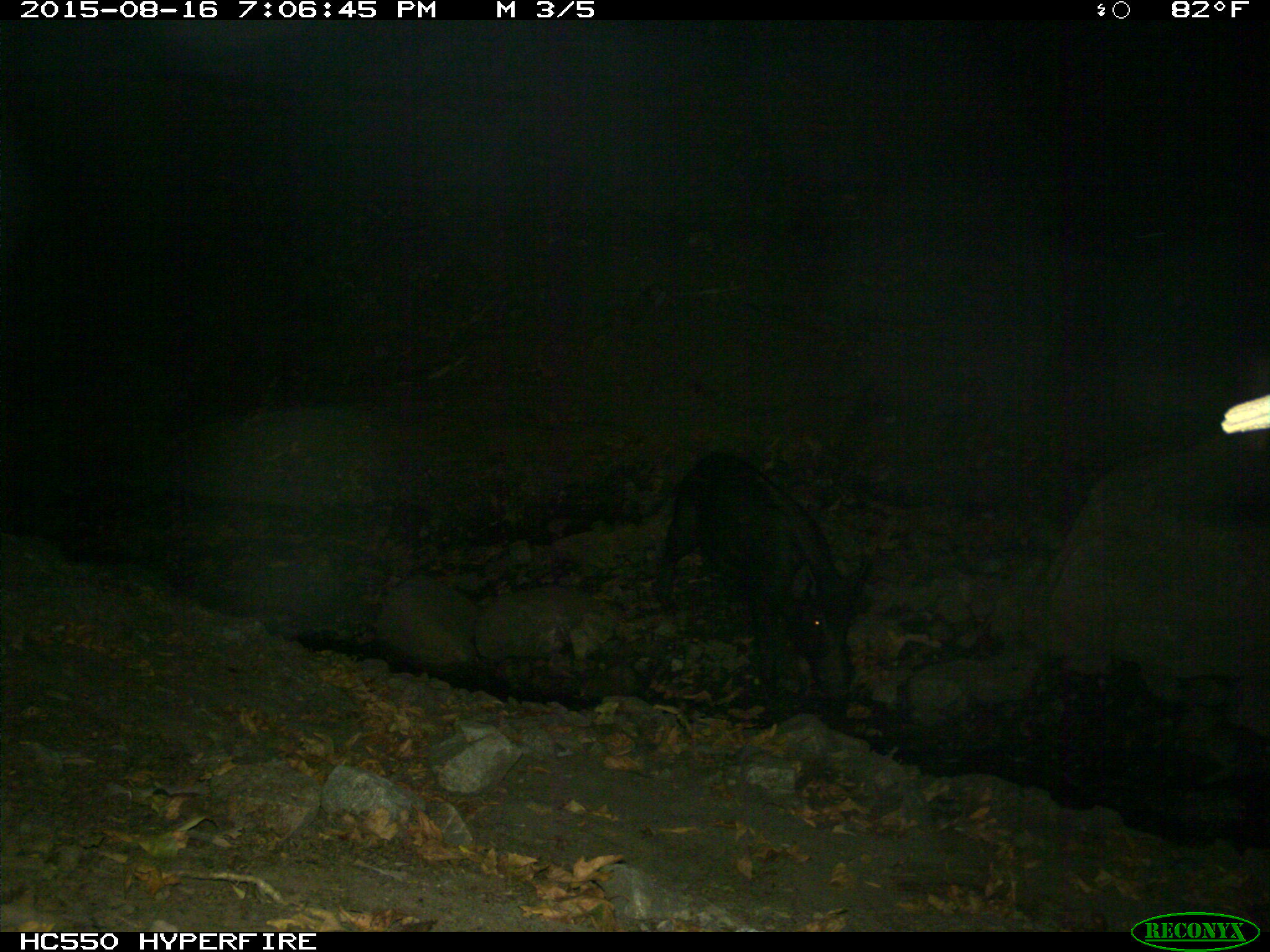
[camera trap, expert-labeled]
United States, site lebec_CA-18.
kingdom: Animalia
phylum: Chordata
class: Mammalia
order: Artiodactyla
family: Suidae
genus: Sus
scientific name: Sus scrofa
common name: wild boar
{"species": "Sus scrofa (wild boar)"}